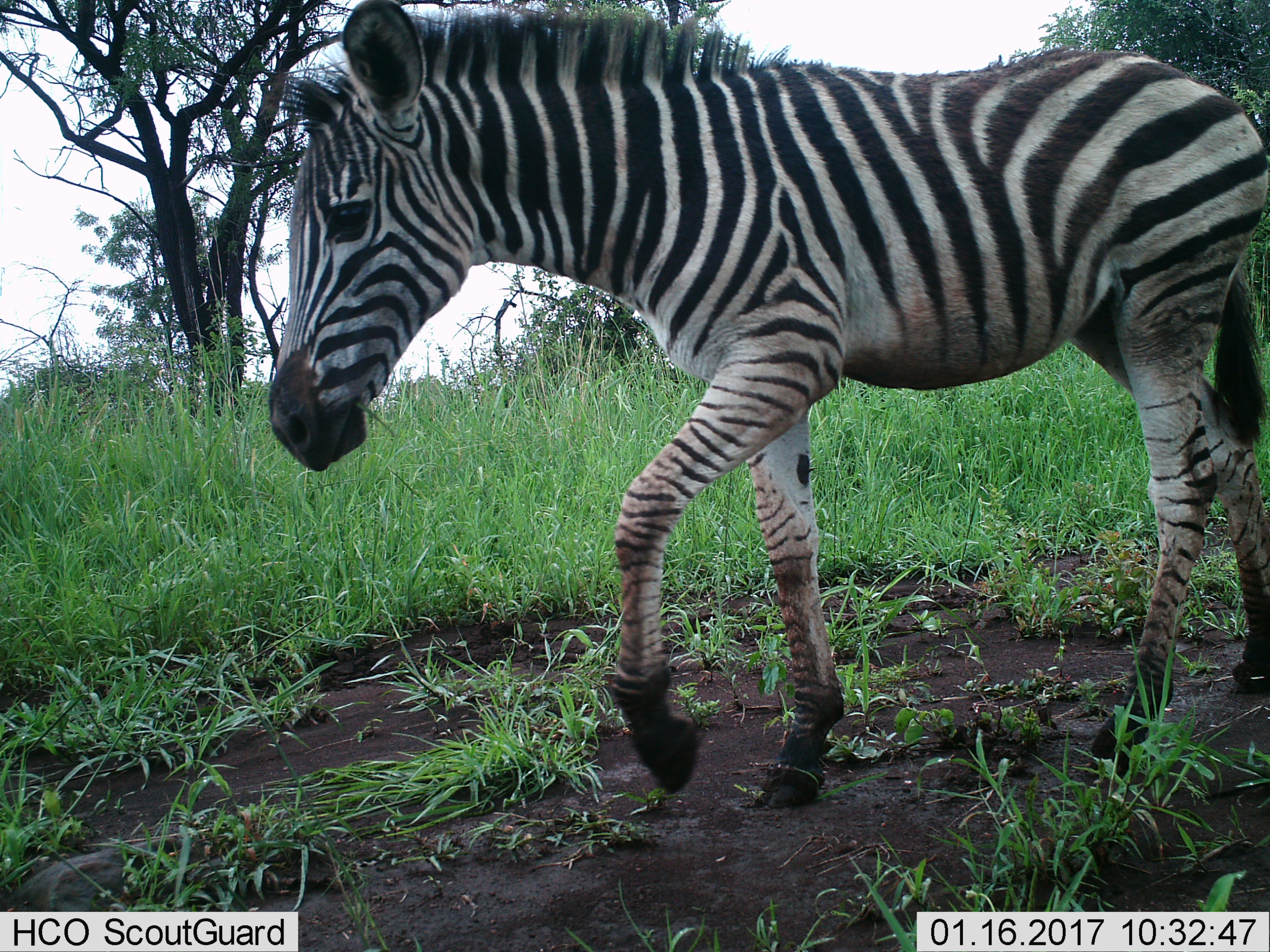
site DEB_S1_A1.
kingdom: Animalia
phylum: Chordata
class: Mammalia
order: Perissodactyla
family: Equidae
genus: Equus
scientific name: Equus quagga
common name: plains zebra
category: zebraplains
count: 1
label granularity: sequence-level